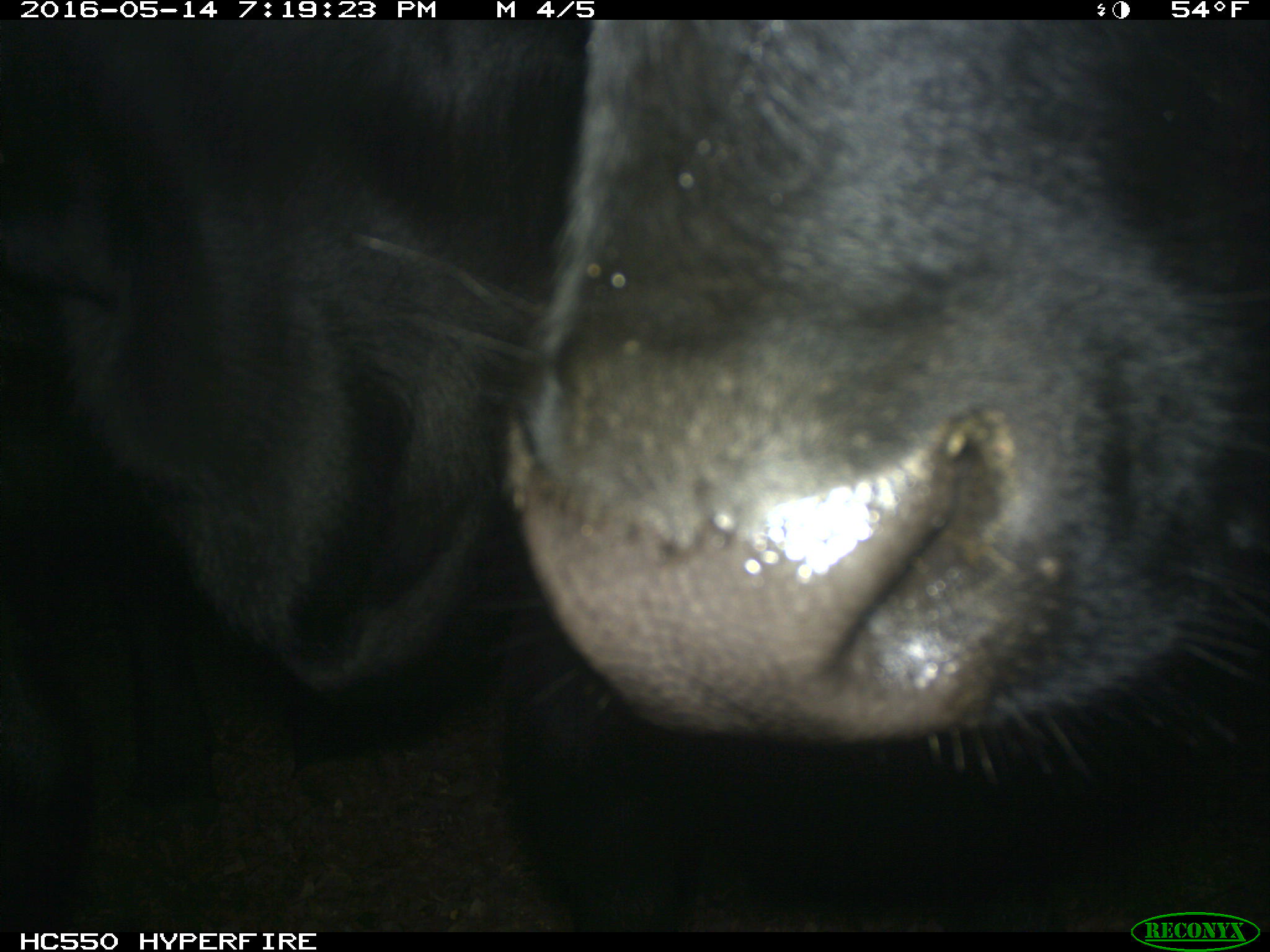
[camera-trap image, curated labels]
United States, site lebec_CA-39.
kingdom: Animalia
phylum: Chordata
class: Mammalia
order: Artiodactyla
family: Bovidae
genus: Bos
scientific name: Bos taurus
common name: domestic cow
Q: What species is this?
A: Bos taurus (domestic cow).